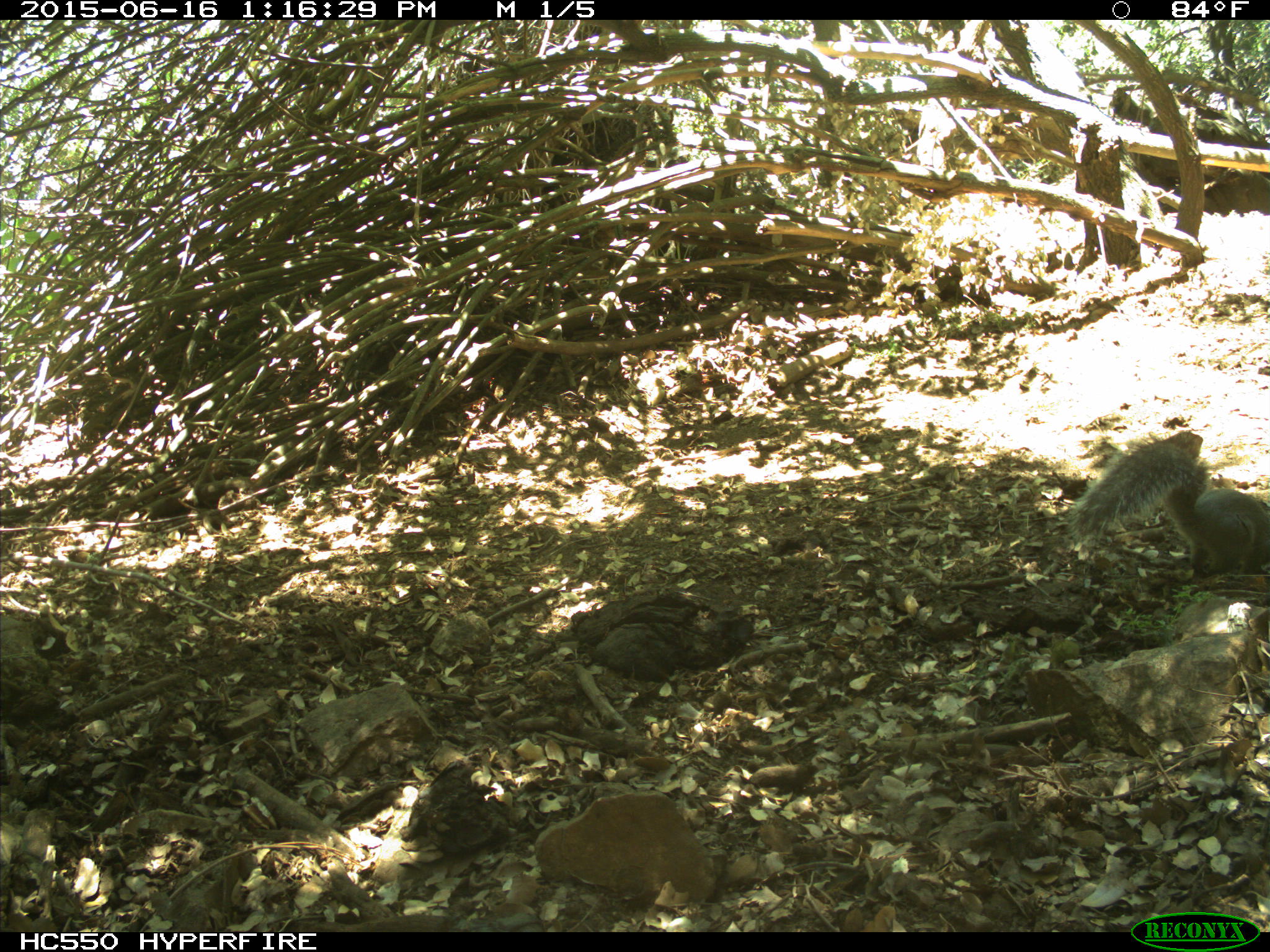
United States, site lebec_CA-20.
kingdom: Animalia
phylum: Chordata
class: Mammalia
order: Rodentia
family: Sciuridae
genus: Sciurus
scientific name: Sciurus carolinensis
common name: eastern gray squirrel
Sciurus carolinensis (eastern gray squirrel).